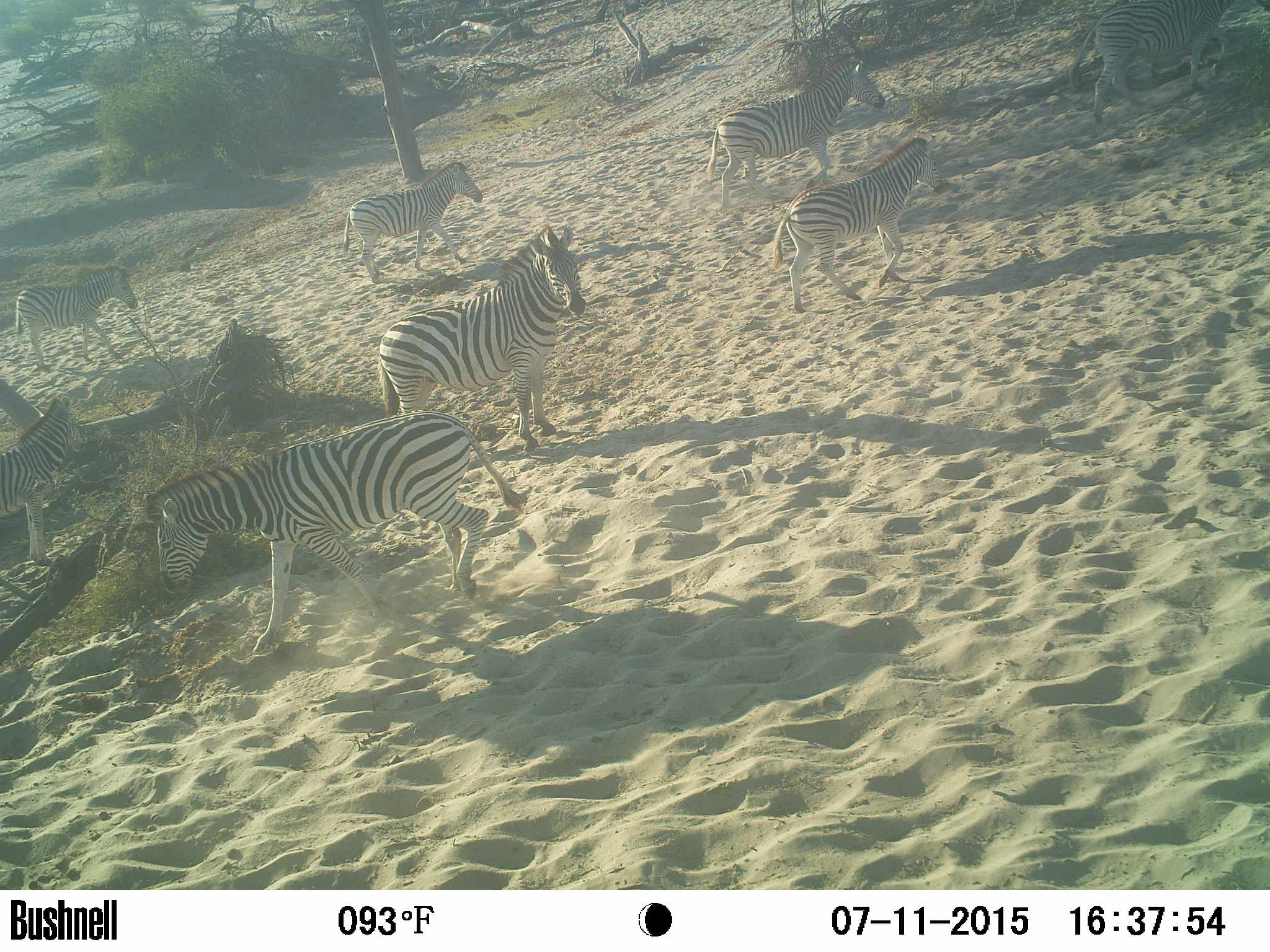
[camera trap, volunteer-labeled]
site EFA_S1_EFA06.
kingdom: Animalia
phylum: Chordata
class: Mammalia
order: Perissodactyla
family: Equidae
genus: Equus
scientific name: Equus quagga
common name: plains zebra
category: zebraplains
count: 8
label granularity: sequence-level